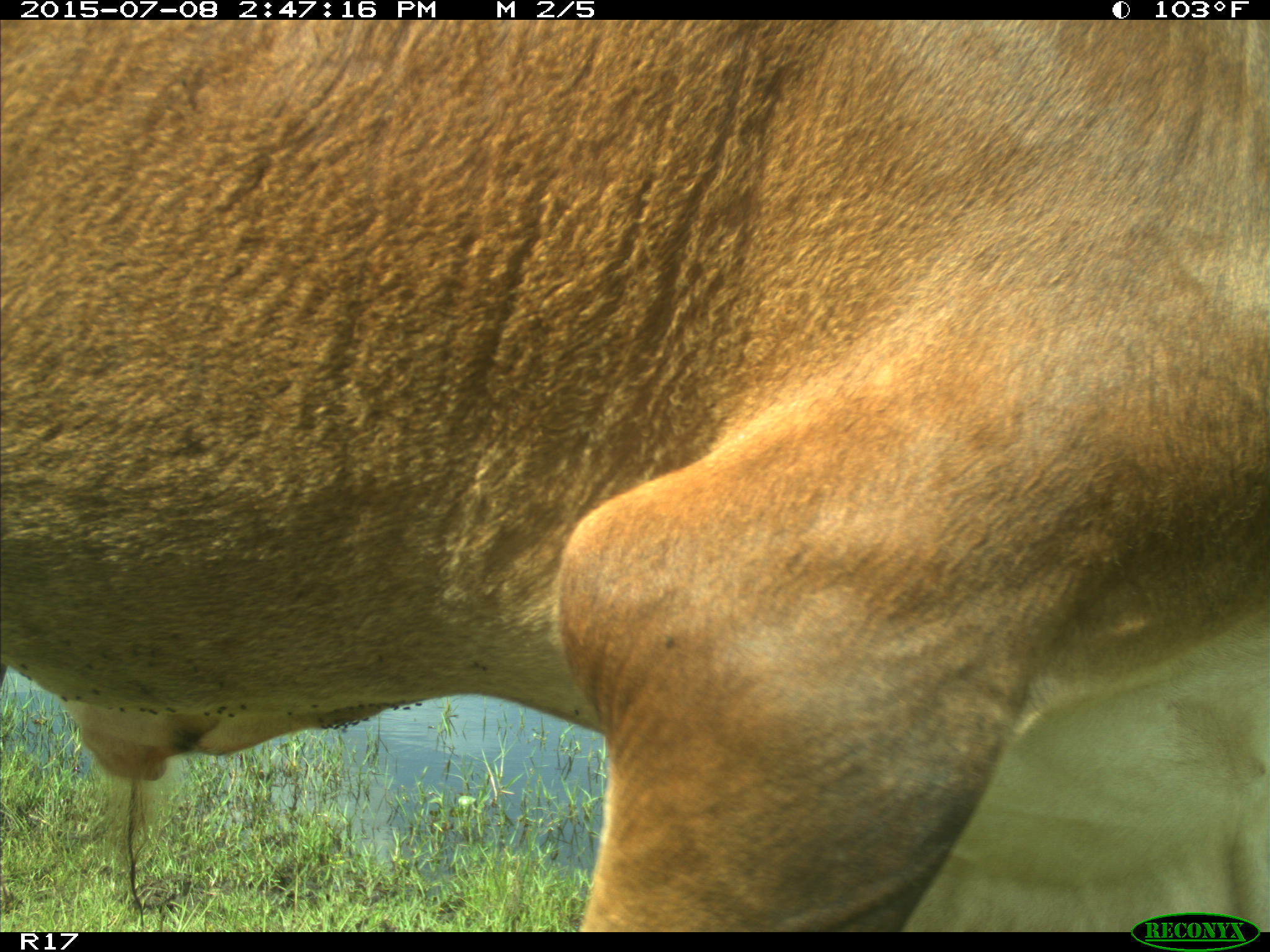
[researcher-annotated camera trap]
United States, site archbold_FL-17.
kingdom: Animalia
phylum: Chordata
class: Mammalia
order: Artiodactyla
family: Bovidae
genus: Bos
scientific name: Bos taurus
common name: domestic cow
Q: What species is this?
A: Bos taurus (domestic cow).